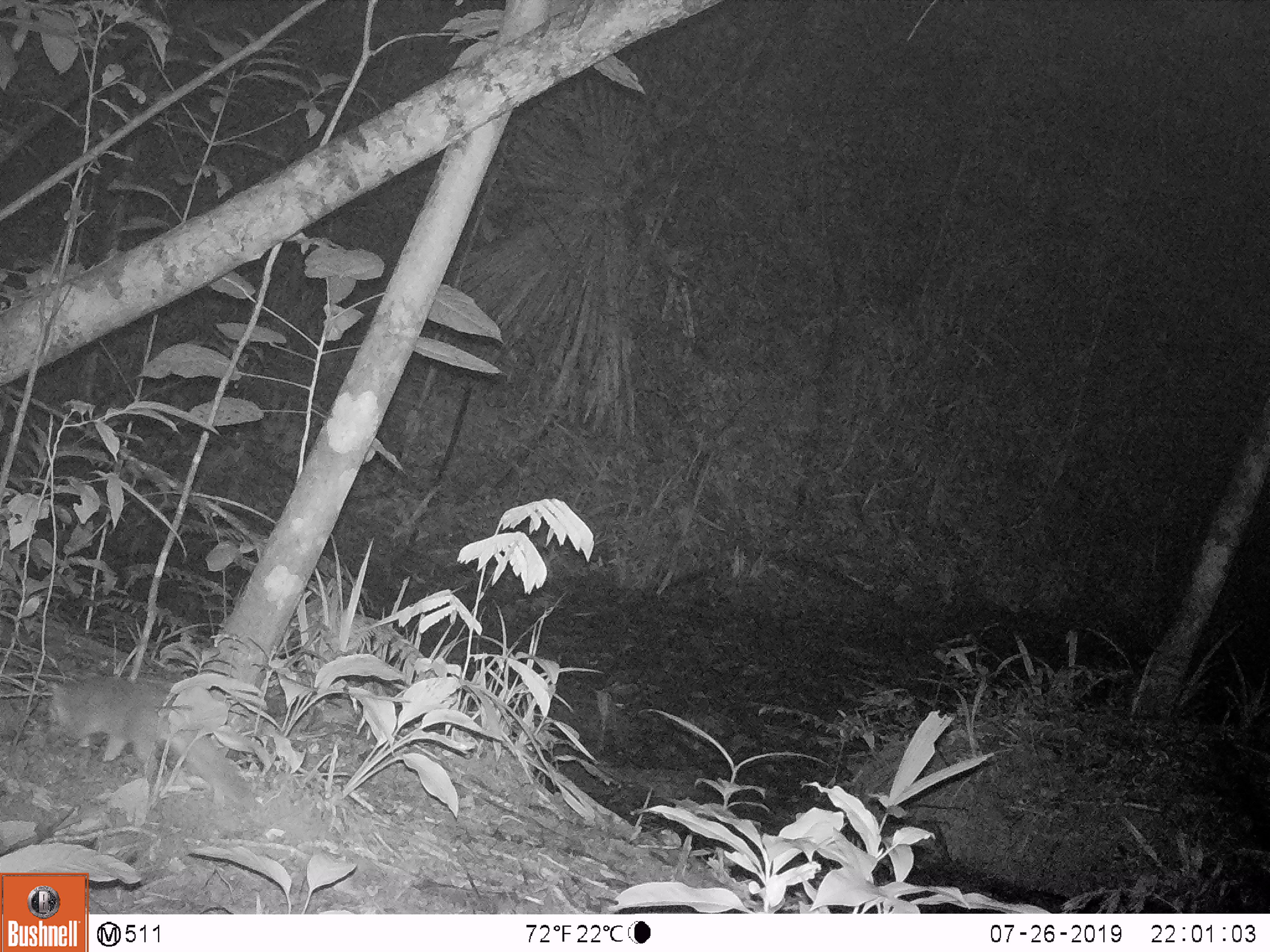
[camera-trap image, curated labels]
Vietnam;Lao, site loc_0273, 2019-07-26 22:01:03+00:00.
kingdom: Animalia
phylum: Chordata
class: Mammalia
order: Carnivora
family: Mustelidae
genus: Melogale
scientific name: Melogale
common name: ferret badger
Ferret badger (Melogale). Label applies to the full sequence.